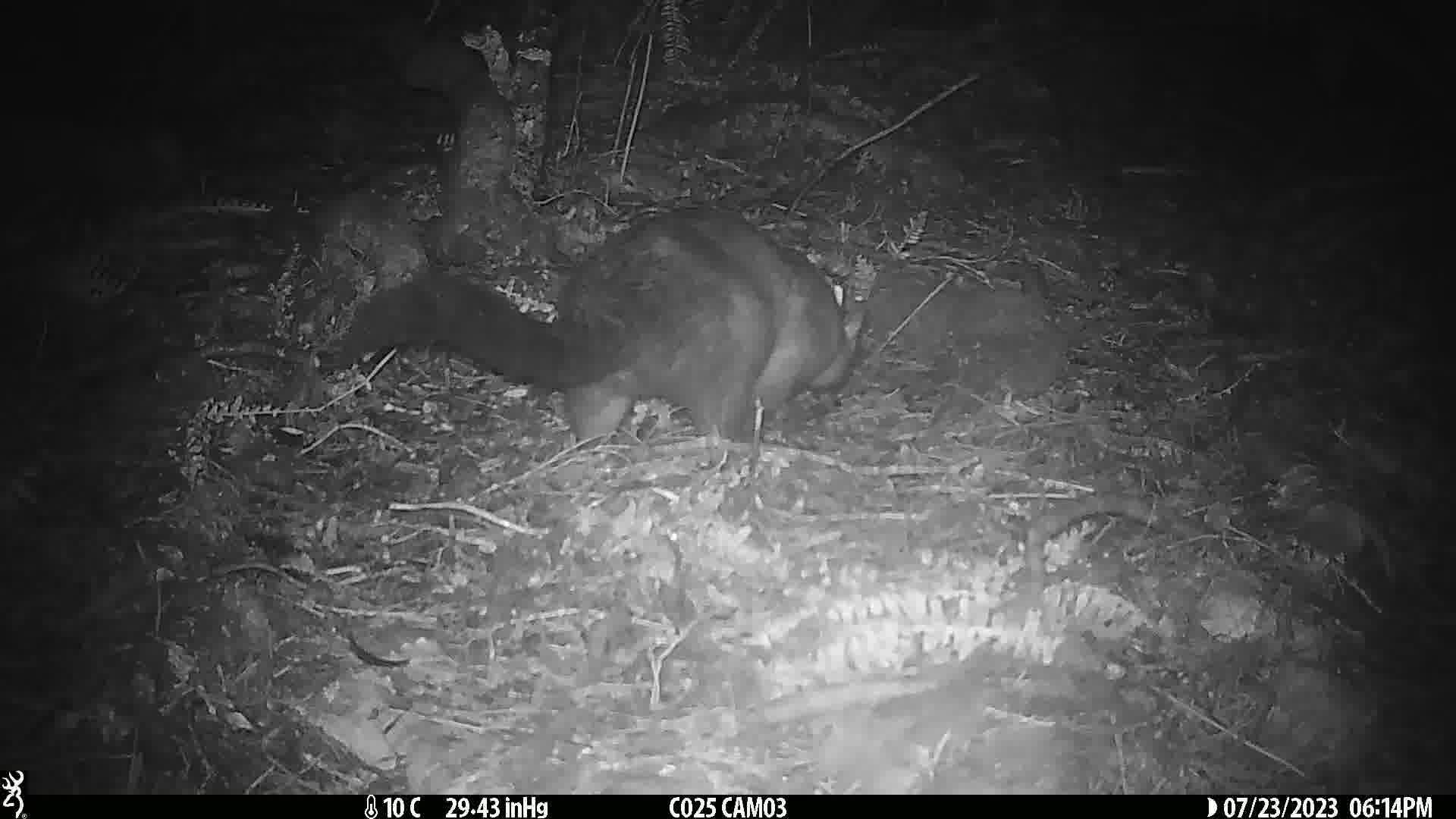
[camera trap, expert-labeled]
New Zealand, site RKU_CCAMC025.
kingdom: Animalia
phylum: Chordata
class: Mammalia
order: Diprotodontia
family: Phalangeridae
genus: Trichosurus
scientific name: Trichosurus vulpecula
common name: common brushtail possum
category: possum